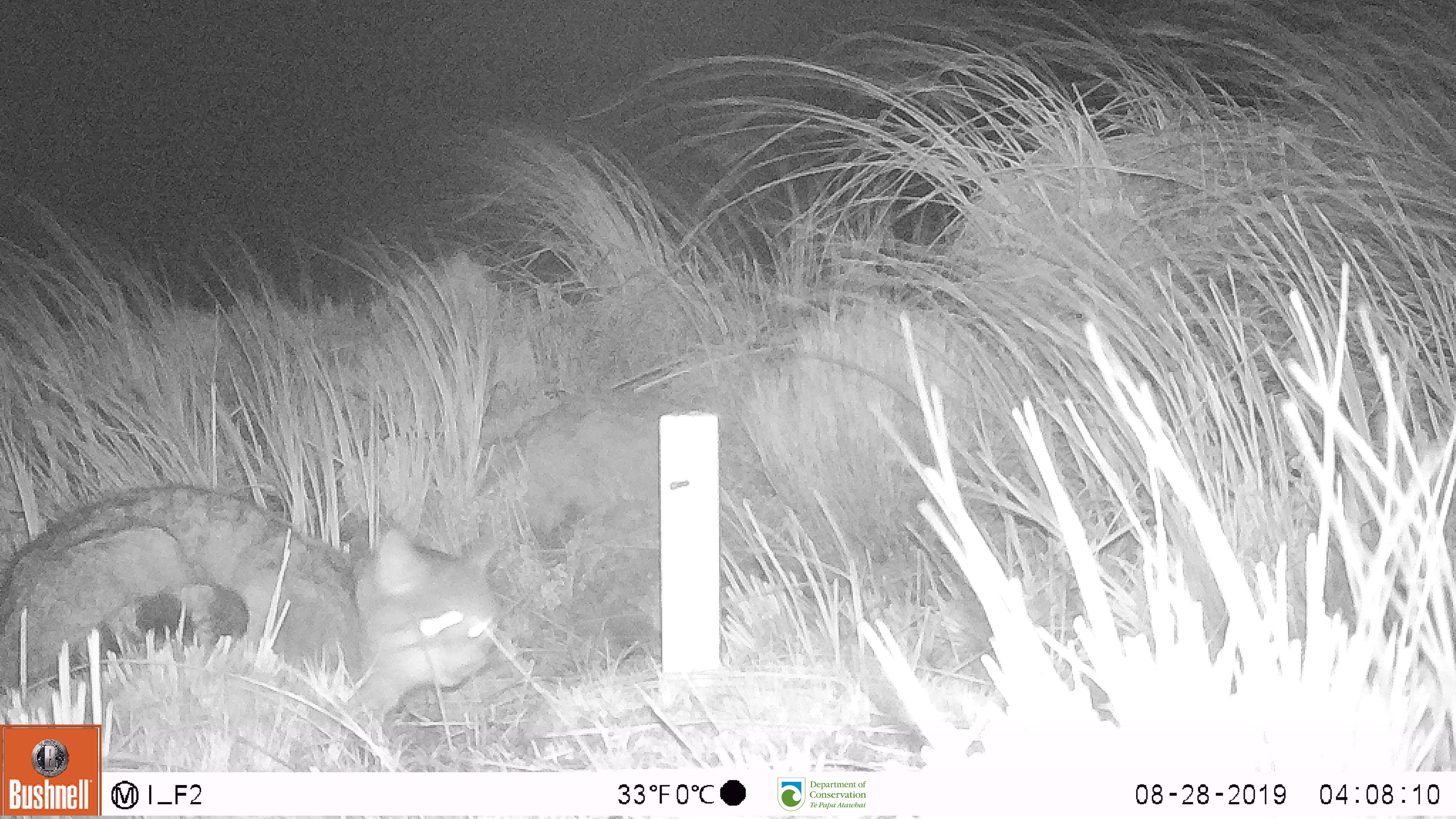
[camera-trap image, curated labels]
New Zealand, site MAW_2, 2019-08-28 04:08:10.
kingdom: Animalia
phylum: Chordata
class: Mammalia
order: Carnivora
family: Felidae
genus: Felis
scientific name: Felis catus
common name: domestic cat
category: cat